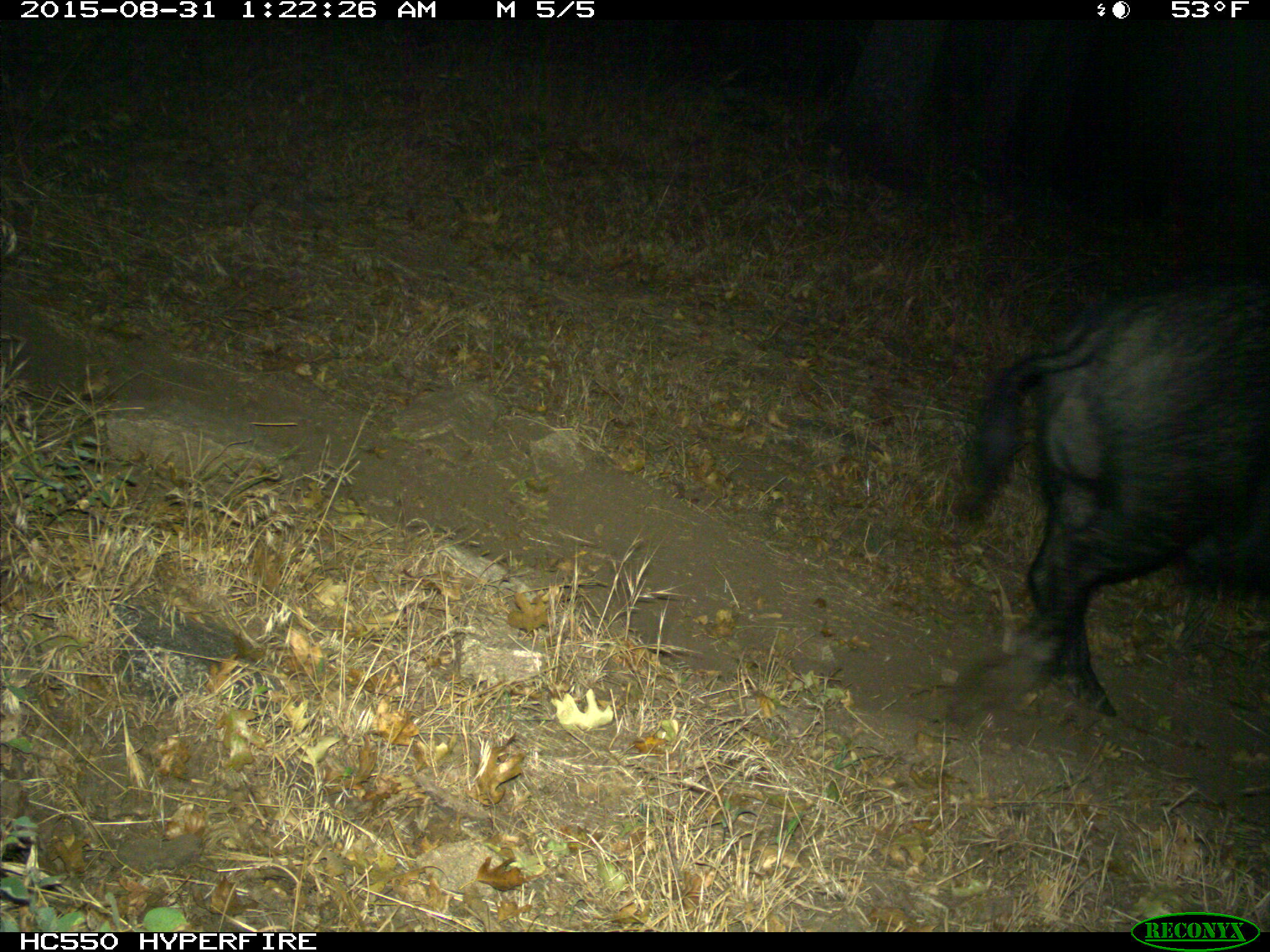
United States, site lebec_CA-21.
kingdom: Animalia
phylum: Chordata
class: Mammalia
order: Artiodactyla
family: Suidae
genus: Sus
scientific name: Sus scrofa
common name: wild boar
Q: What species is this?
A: Sus scrofa (wild boar).